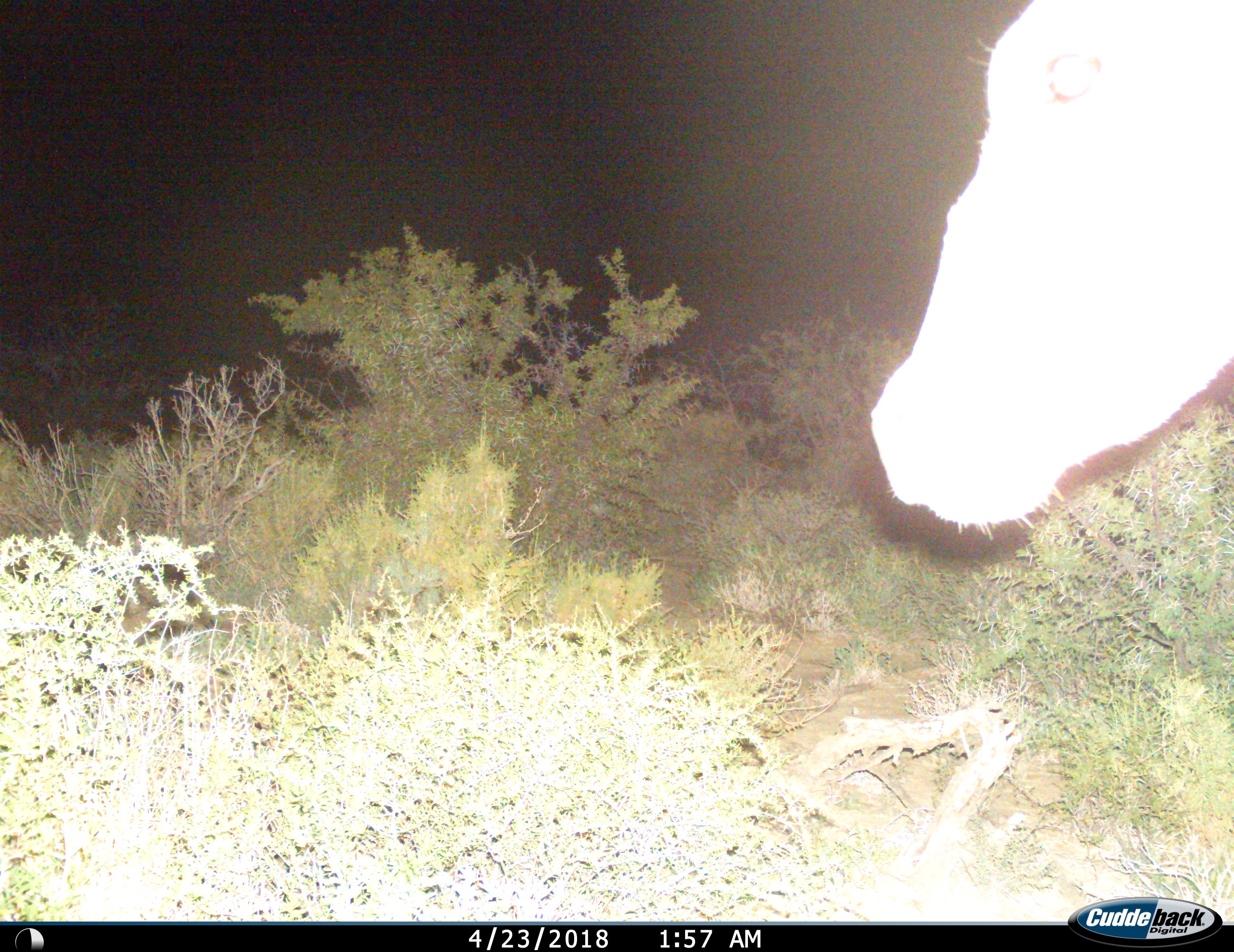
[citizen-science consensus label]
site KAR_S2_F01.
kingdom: Animalia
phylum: Chordata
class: Mammalia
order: Artiodactyla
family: Bovidae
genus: Tragelaphus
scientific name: Tragelaphus oryx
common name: eland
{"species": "eland (Tragelaphus oryx)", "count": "1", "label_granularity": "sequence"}